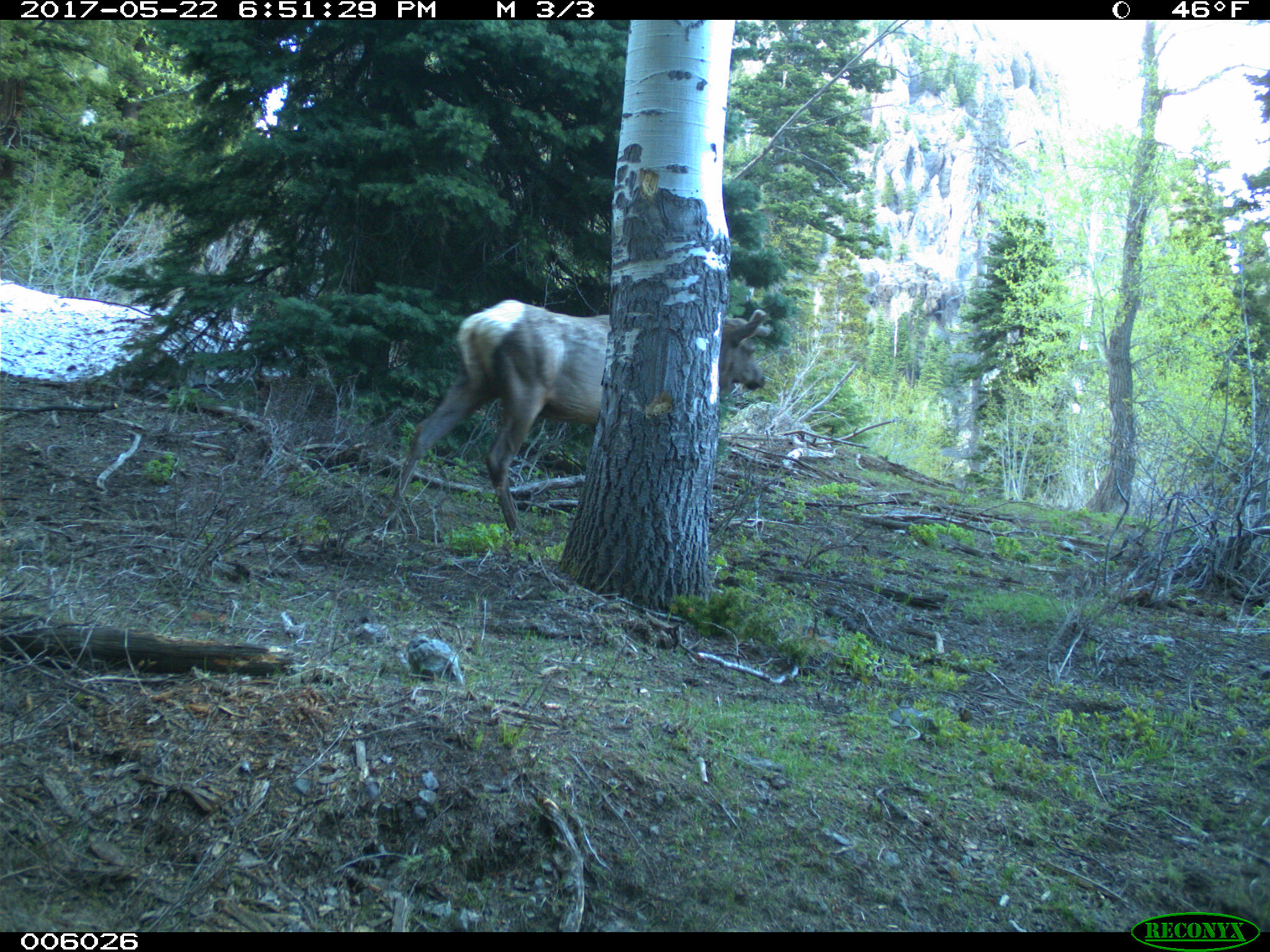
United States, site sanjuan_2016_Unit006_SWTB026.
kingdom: Animalia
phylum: Chordata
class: Mammalia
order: Artiodactyla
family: Cervidae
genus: Cervus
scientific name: Cervus elaphus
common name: red deer